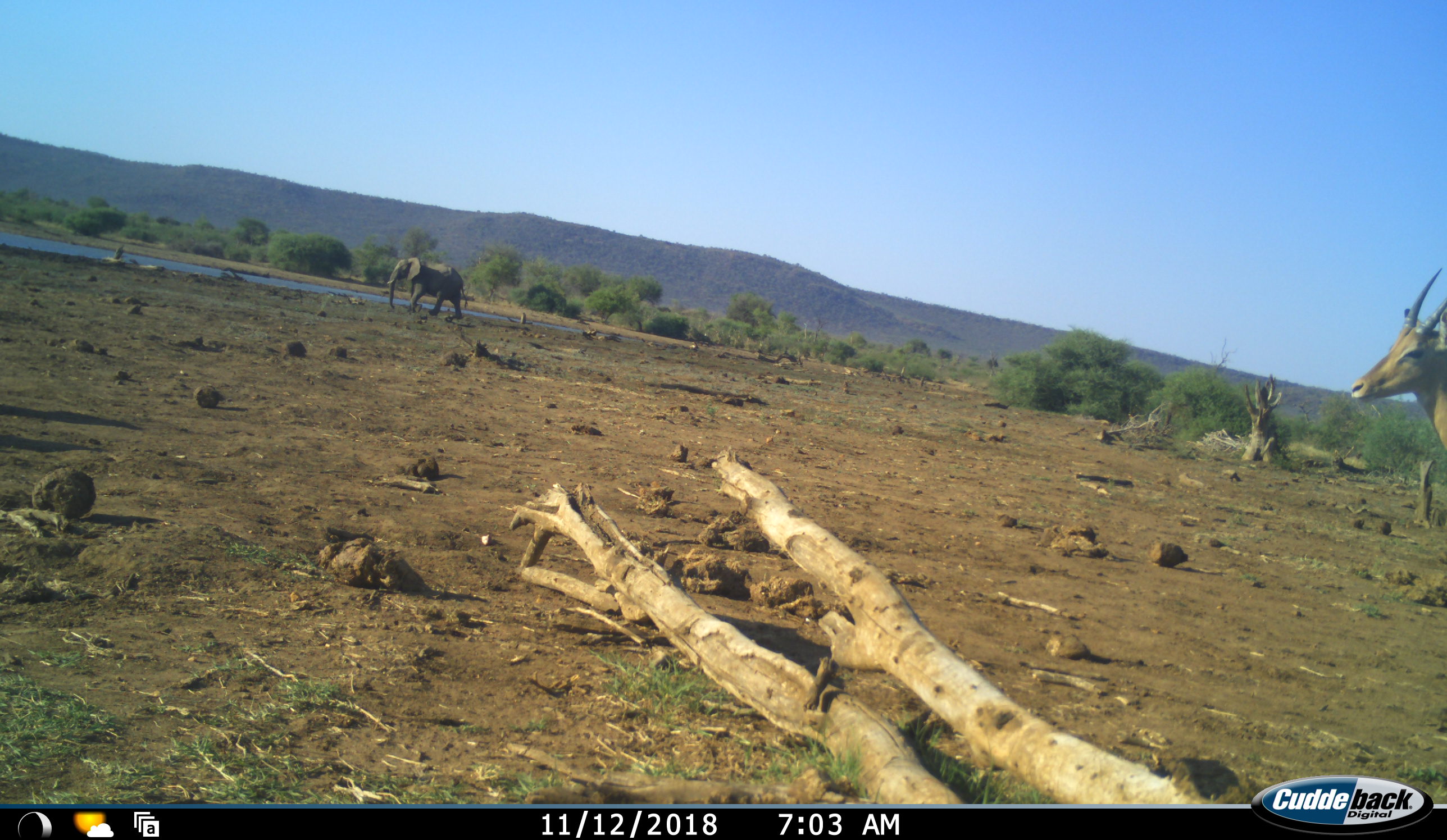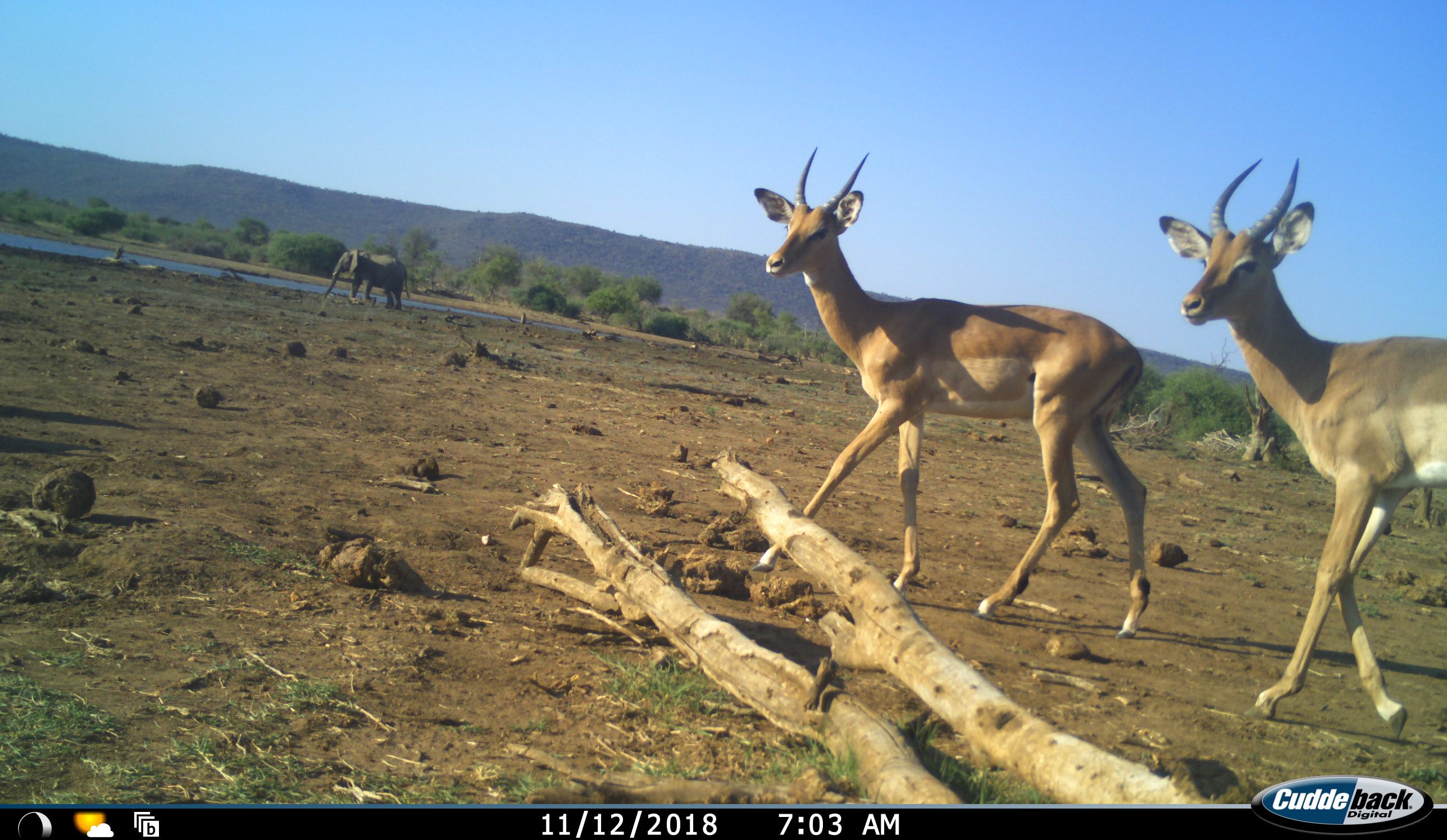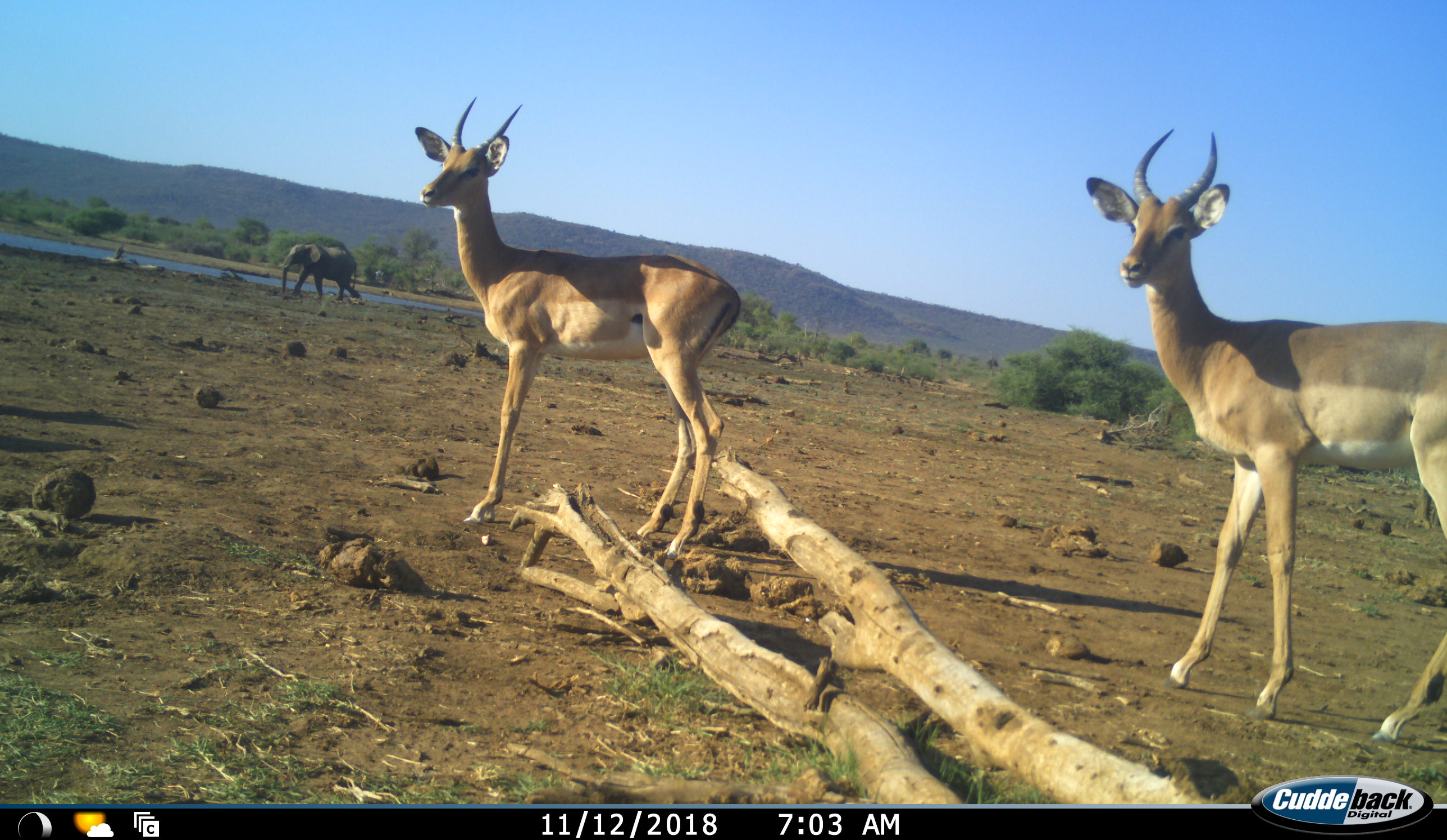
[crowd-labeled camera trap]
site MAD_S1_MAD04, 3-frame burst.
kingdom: Animalia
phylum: Chordata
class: Mammalia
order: Proboscidea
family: Elephantidae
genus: Loxodonta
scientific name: Loxodonta africana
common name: african bush elephant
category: elephant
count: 1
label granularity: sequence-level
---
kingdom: Animalia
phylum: Chordata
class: Mammalia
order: Artiodactyla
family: Bovidae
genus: Aepyceros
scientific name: Aepyceros melampus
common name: impala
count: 2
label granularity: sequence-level